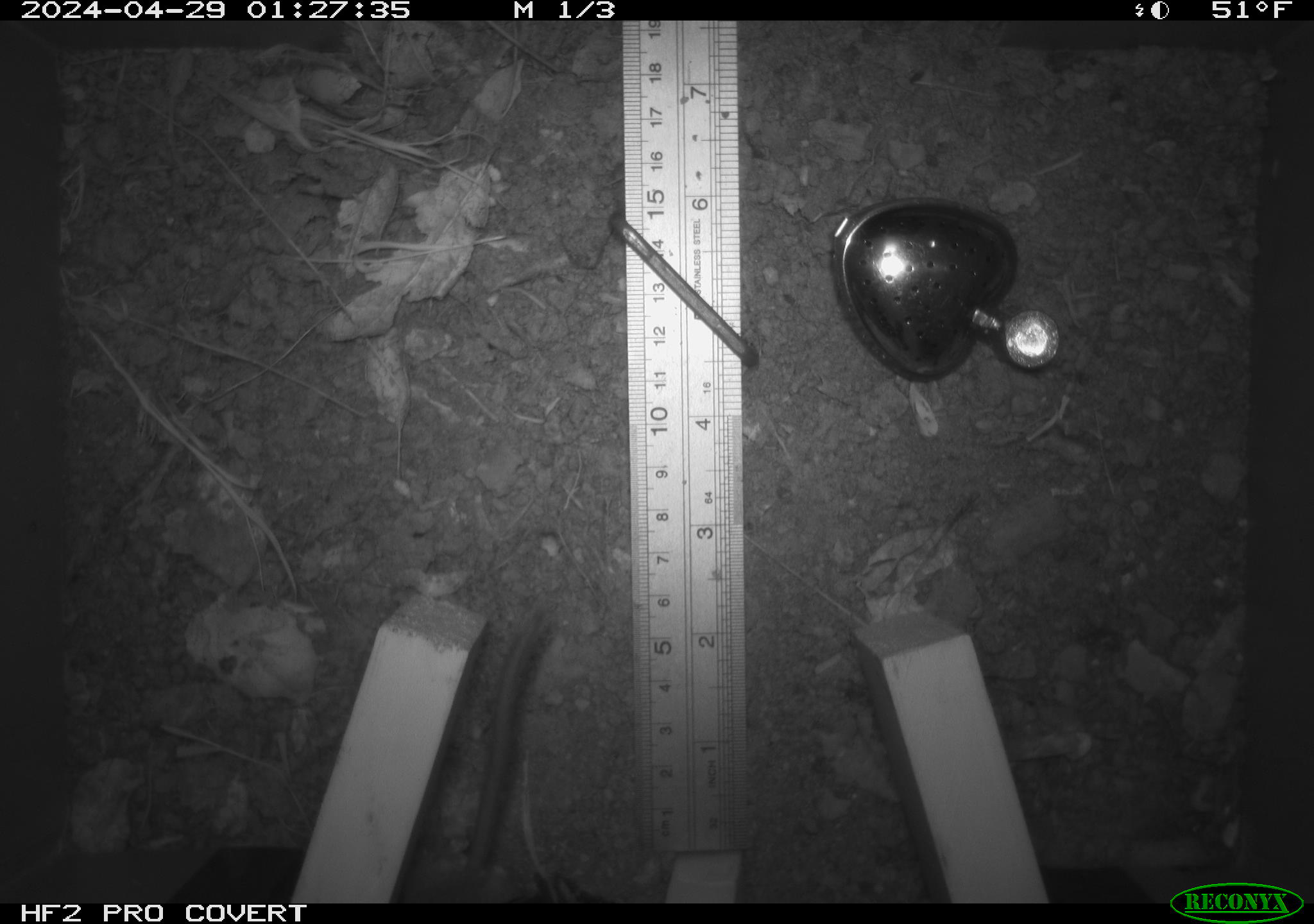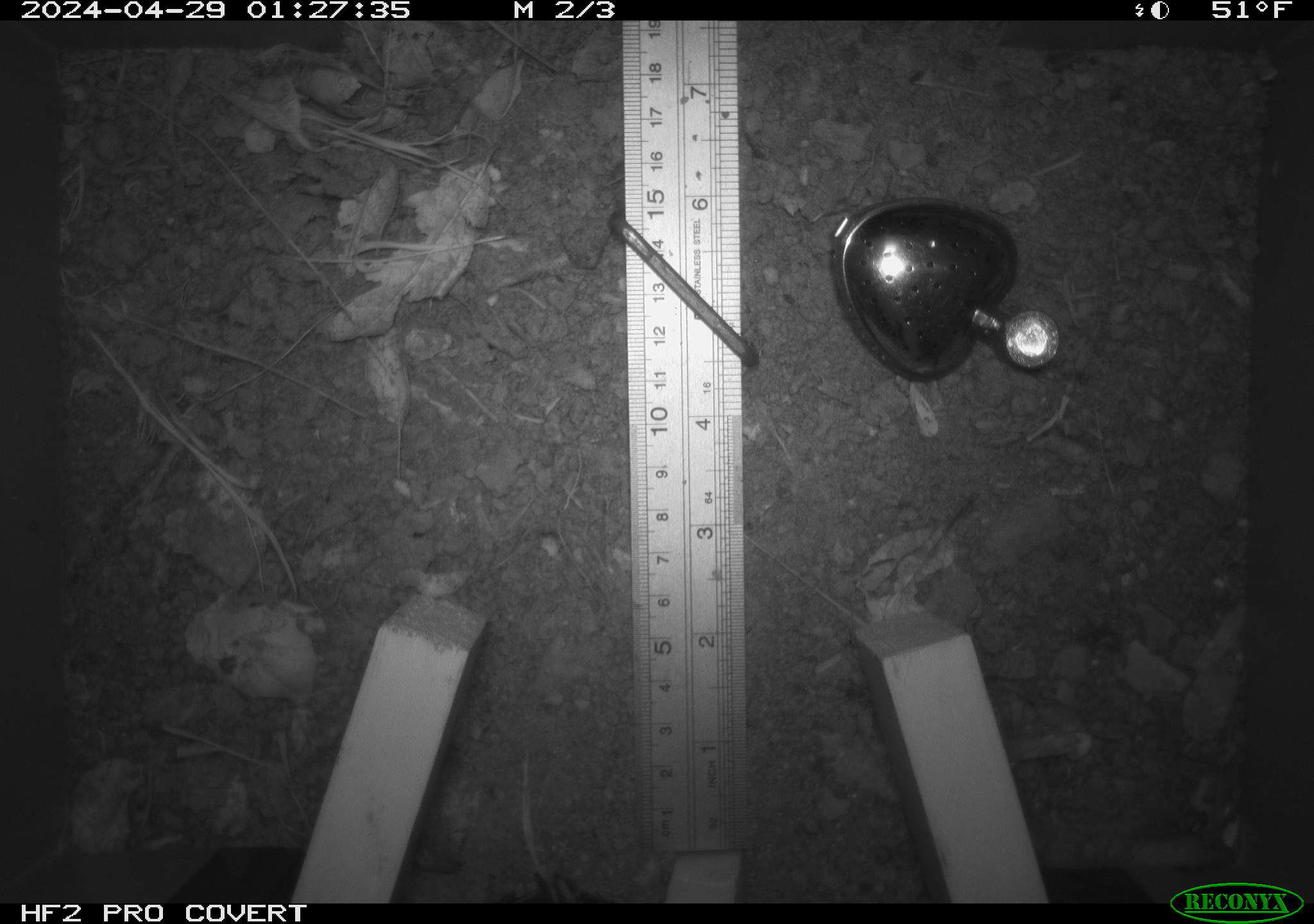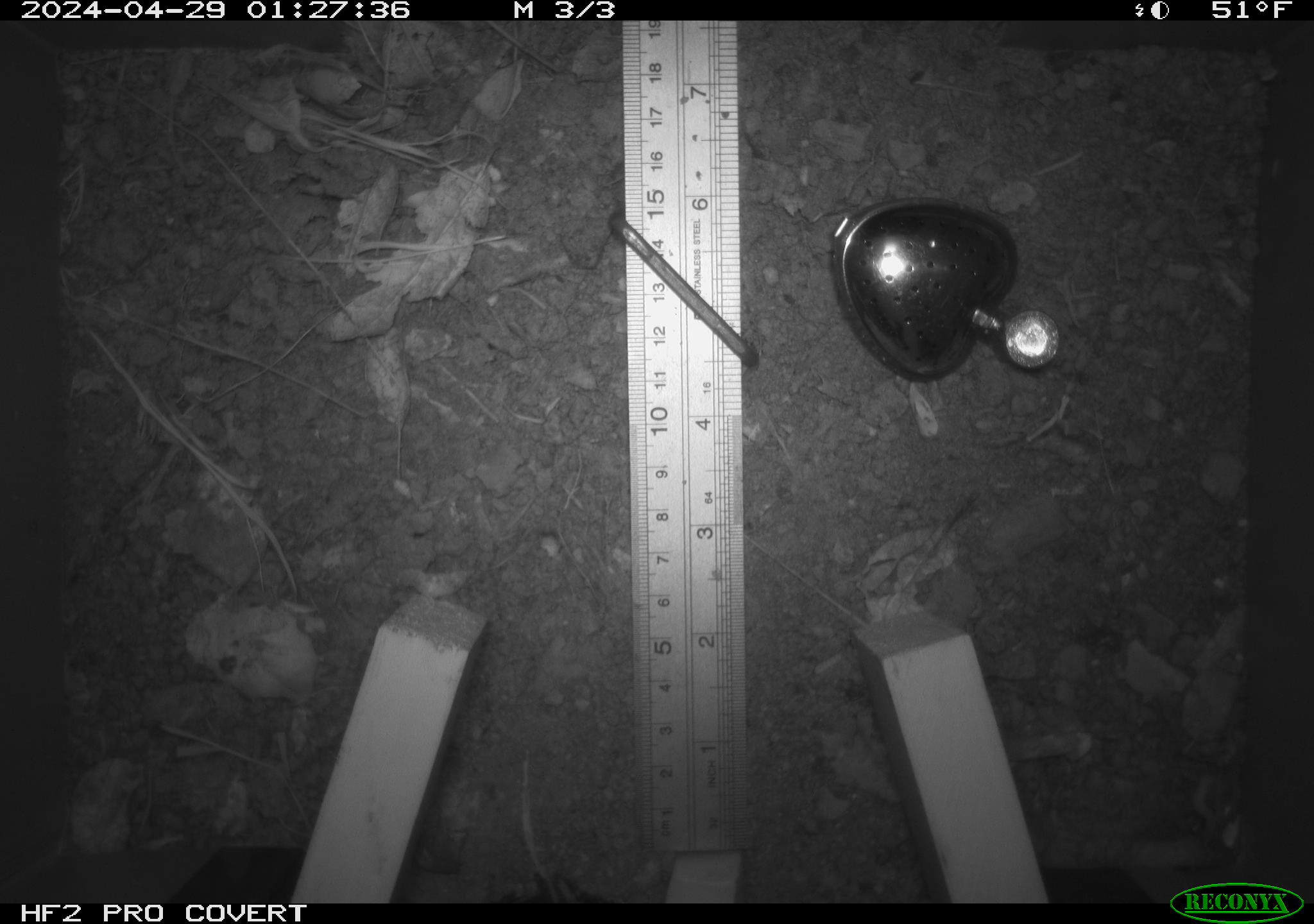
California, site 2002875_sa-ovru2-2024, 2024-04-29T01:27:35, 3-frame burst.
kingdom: Animalia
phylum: Chordata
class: Mammalia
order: Rodentia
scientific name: Rodentia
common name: rodent